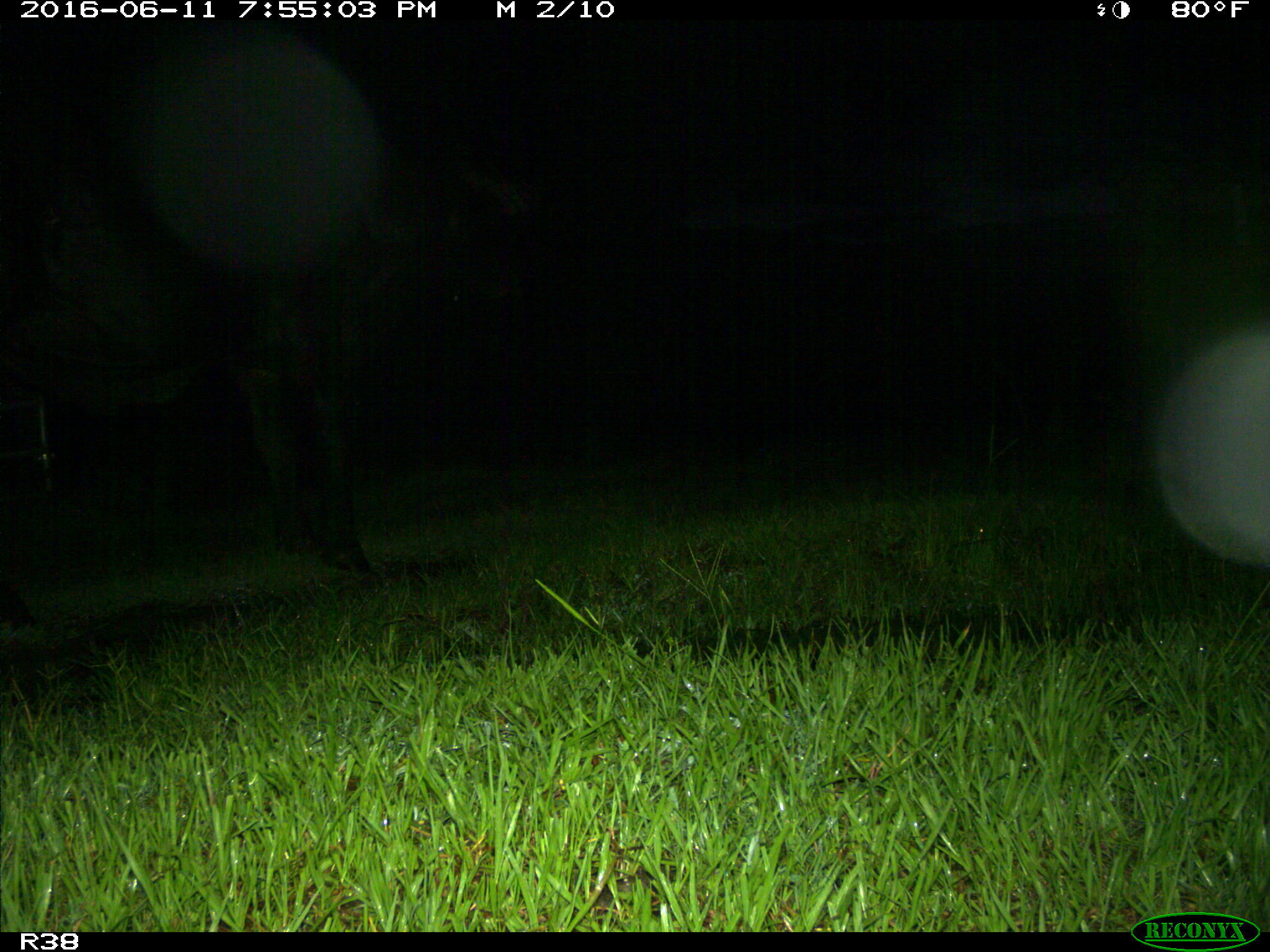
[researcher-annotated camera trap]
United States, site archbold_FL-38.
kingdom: Animalia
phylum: Chordata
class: Mammalia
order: Artiodactyla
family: Bovidae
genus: Bos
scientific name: Bos taurus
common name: domestic cow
Bos taurus (domestic cow).